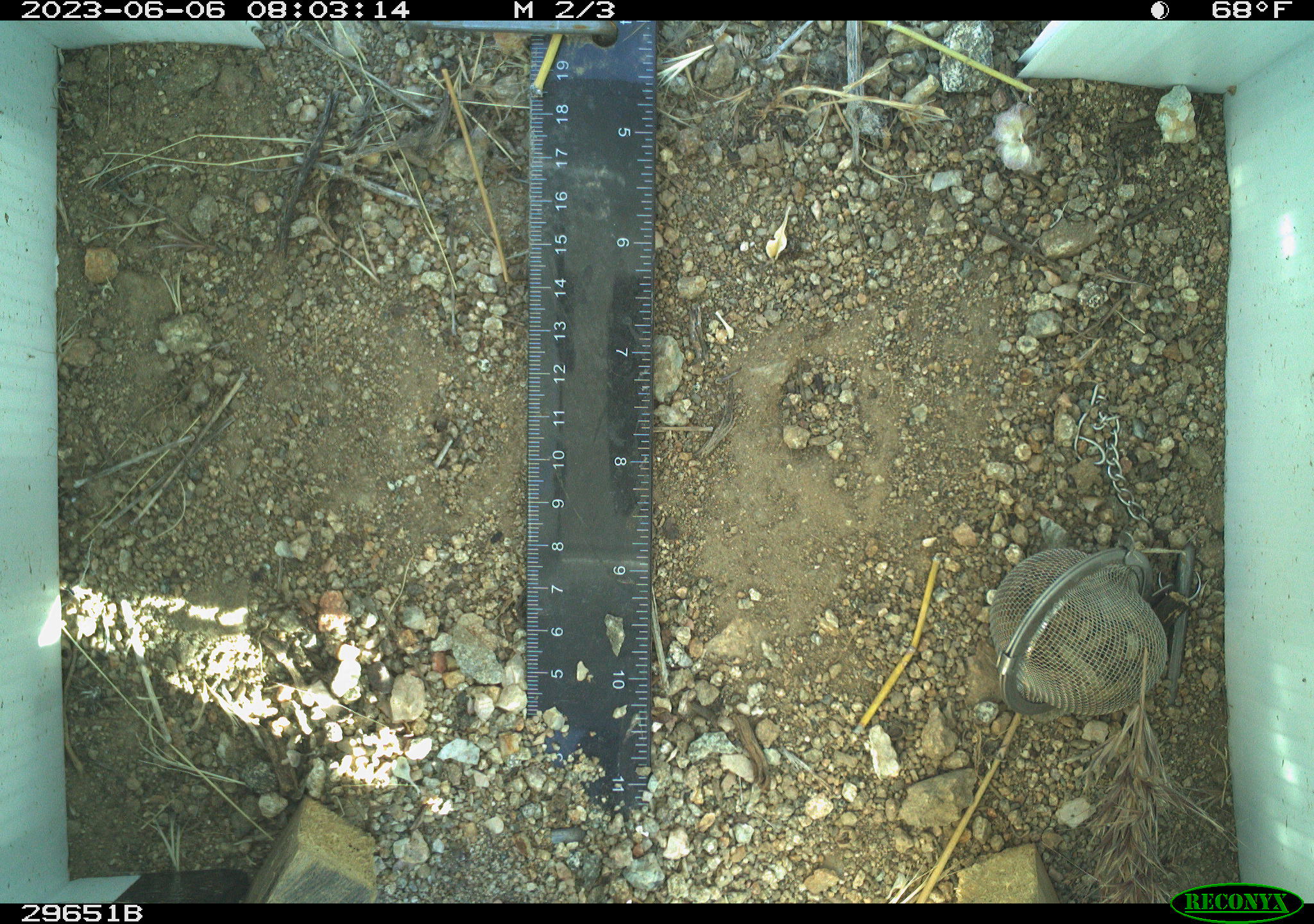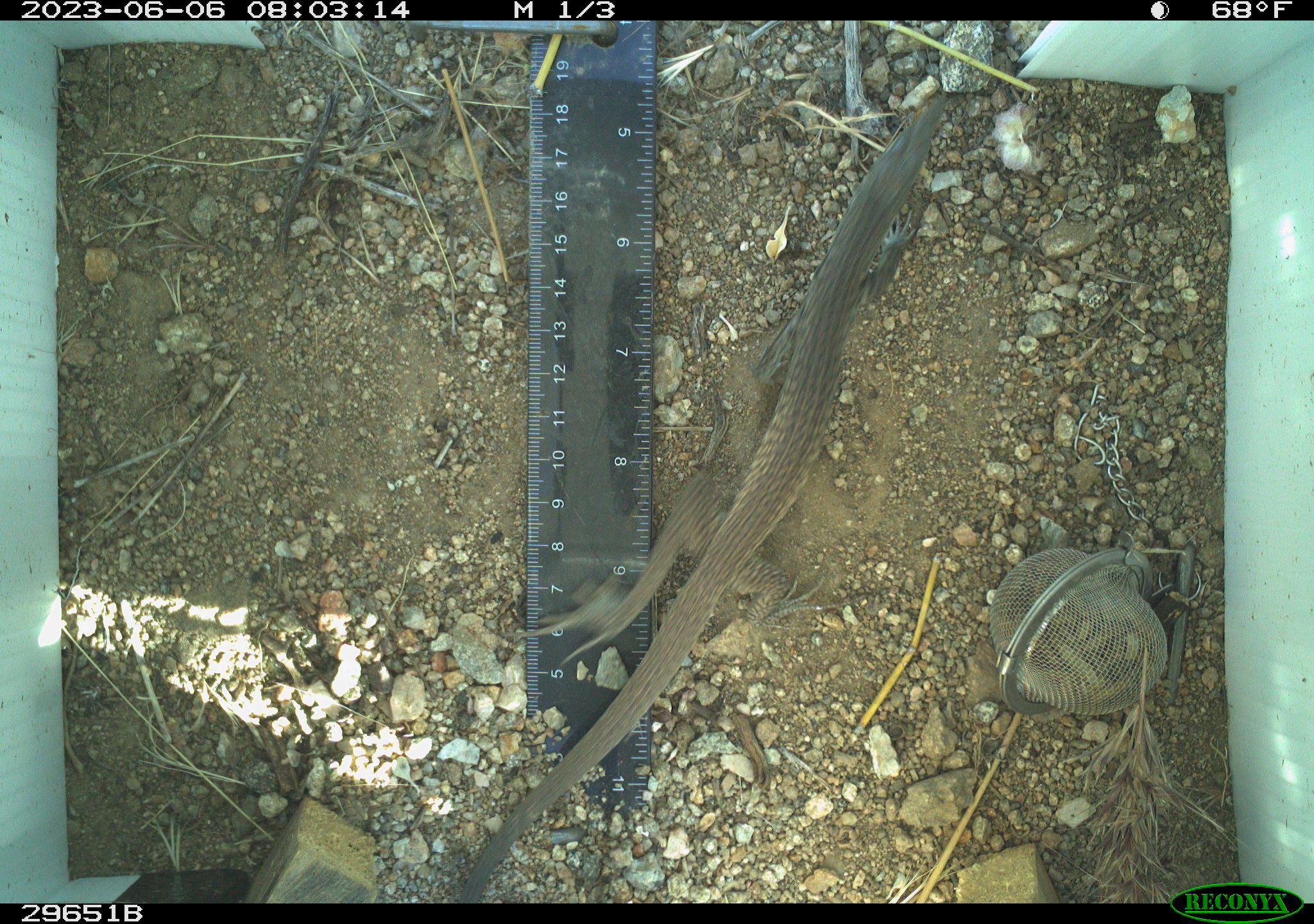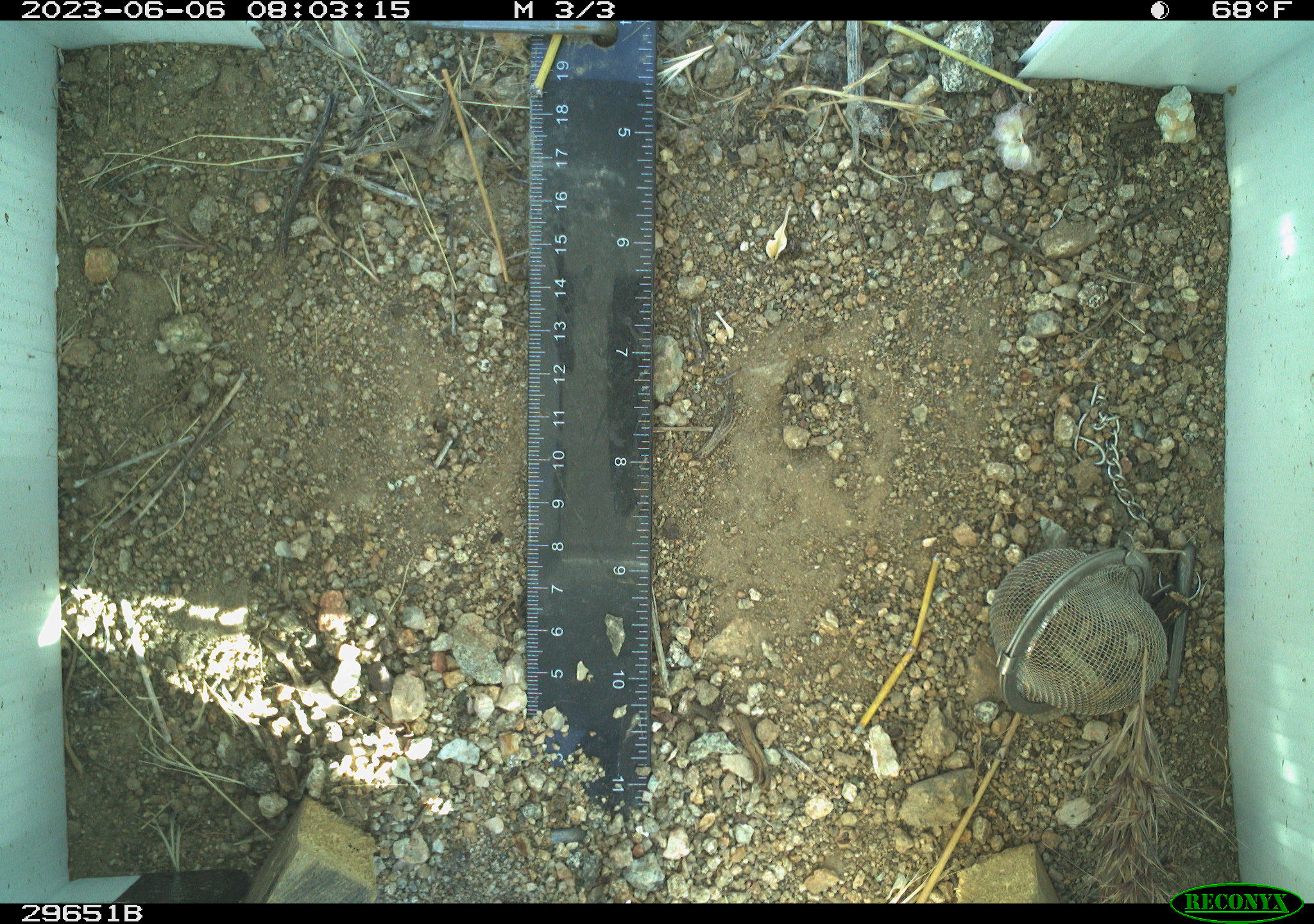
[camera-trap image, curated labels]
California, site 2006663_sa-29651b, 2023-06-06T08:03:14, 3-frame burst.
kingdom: Animalia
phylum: Chordata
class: Reptilia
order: Squamata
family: Teiidae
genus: Aspidoscelis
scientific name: Aspidoscelis tigris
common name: western whiptail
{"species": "western whiptail (Aspidoscelis tigris)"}